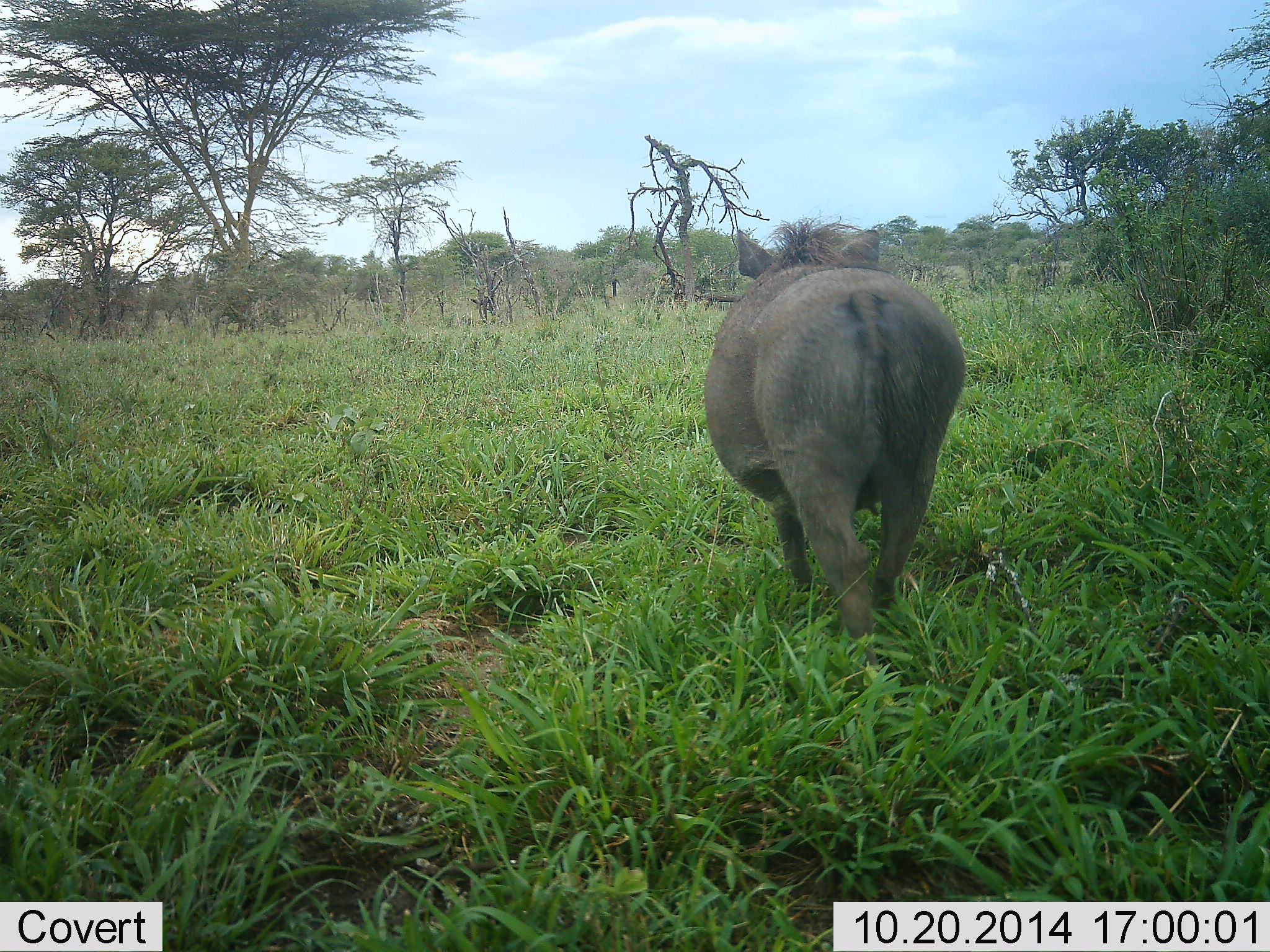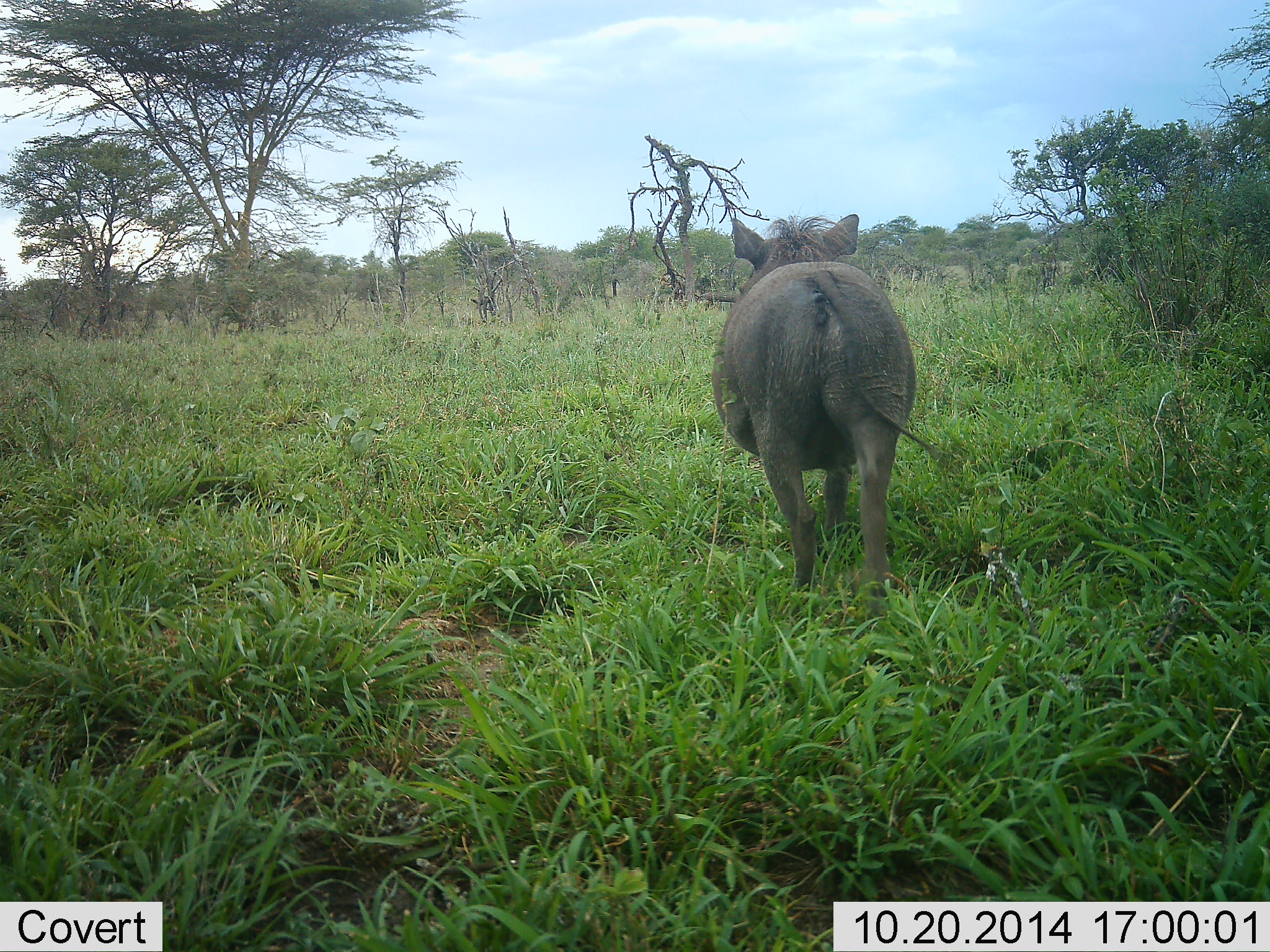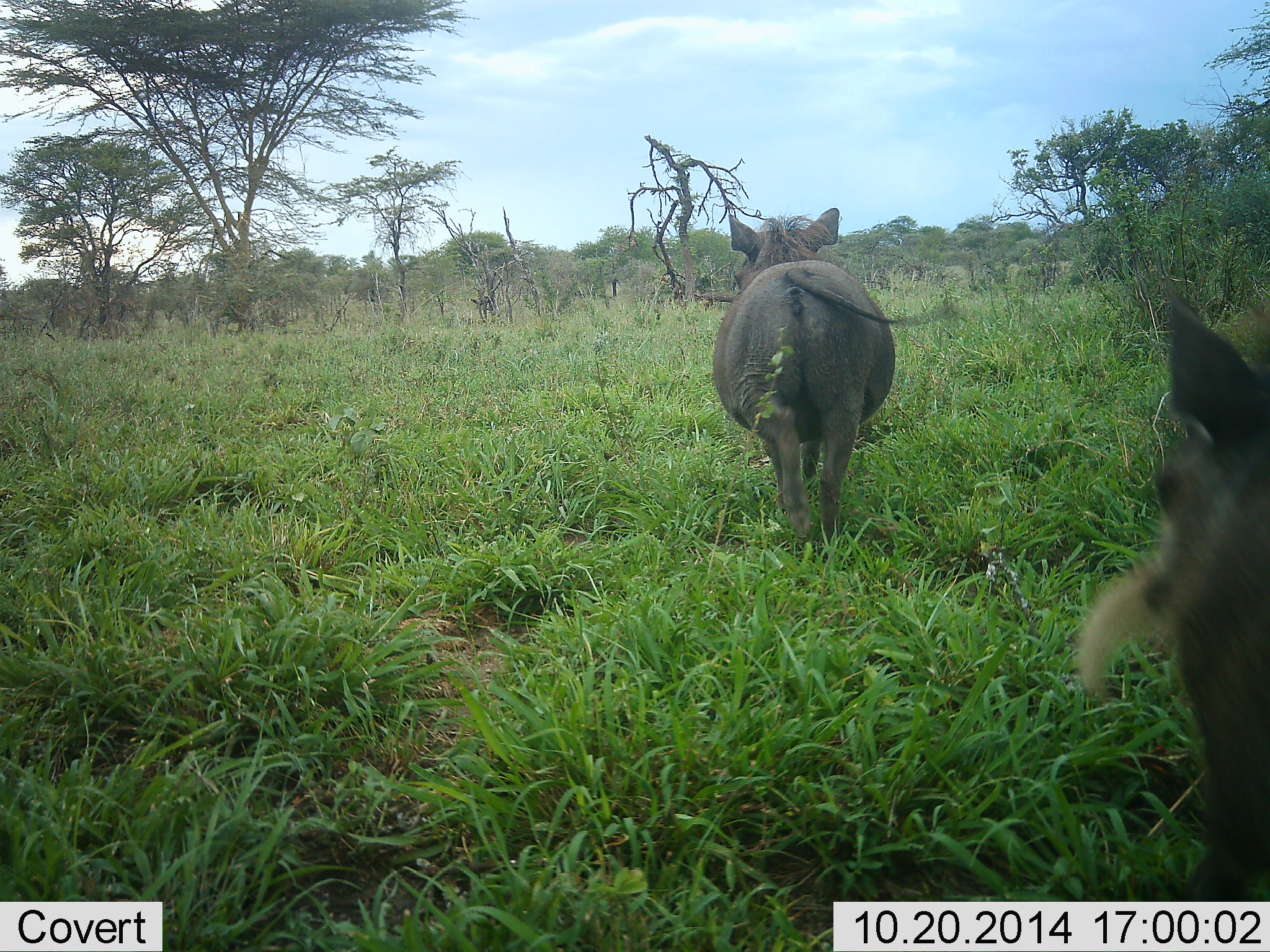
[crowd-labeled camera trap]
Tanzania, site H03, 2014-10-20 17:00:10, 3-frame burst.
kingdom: Animalia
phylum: Chordata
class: Mammalia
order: Artiodactyla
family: Suidae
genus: Phacochoerus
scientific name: Phacochoerus africanus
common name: warthog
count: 2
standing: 10%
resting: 0%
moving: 90%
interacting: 0%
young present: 0%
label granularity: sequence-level